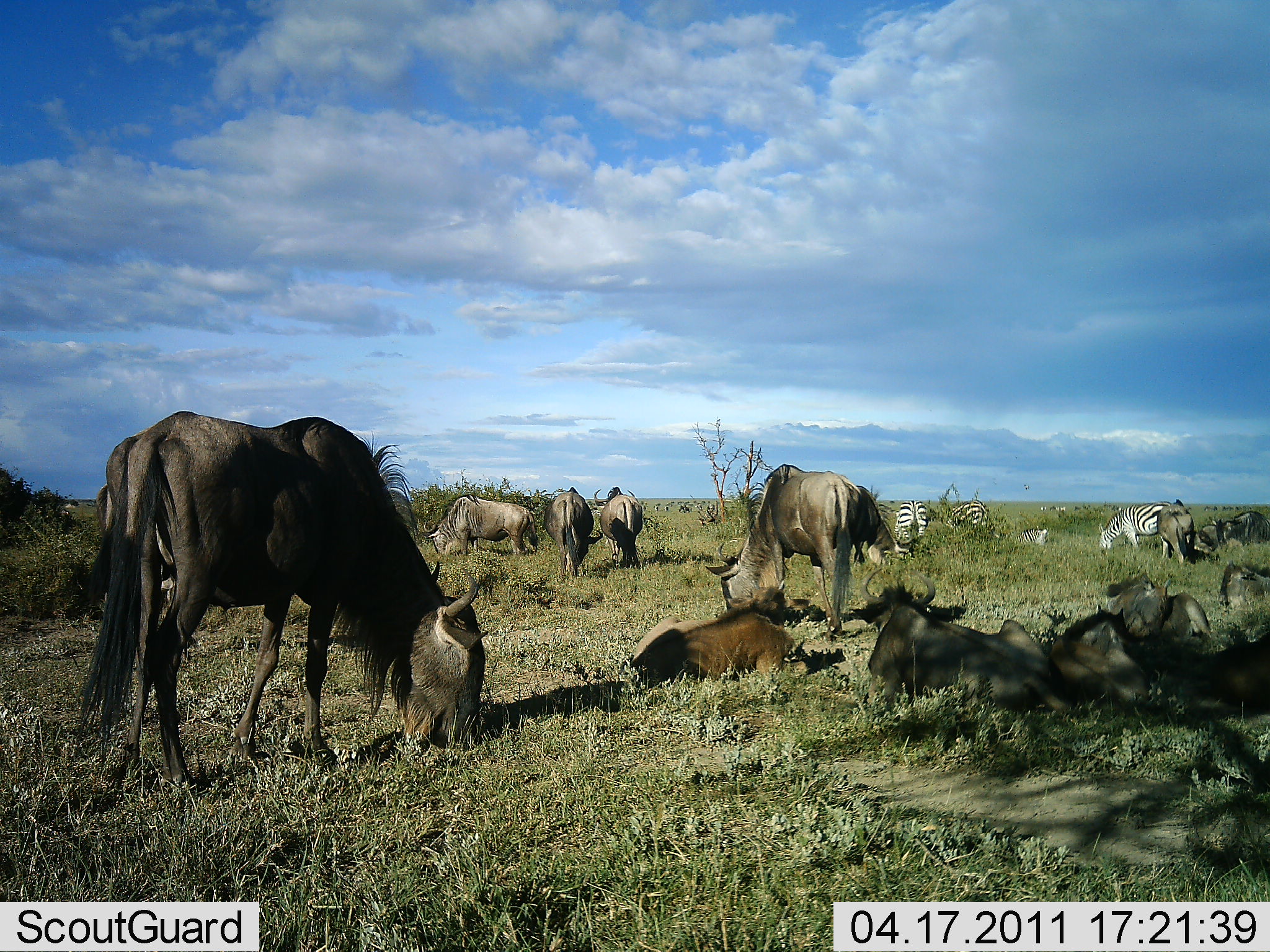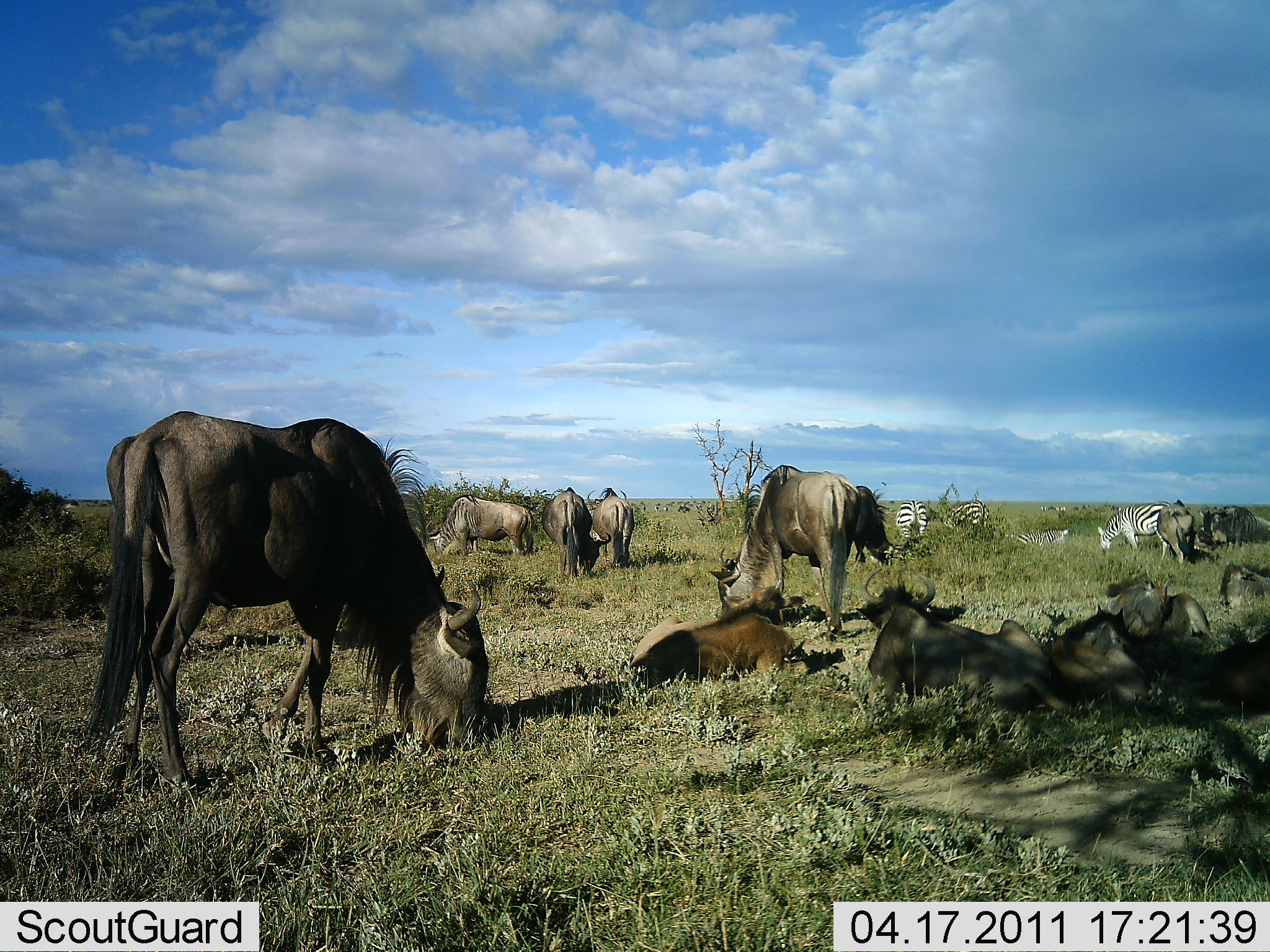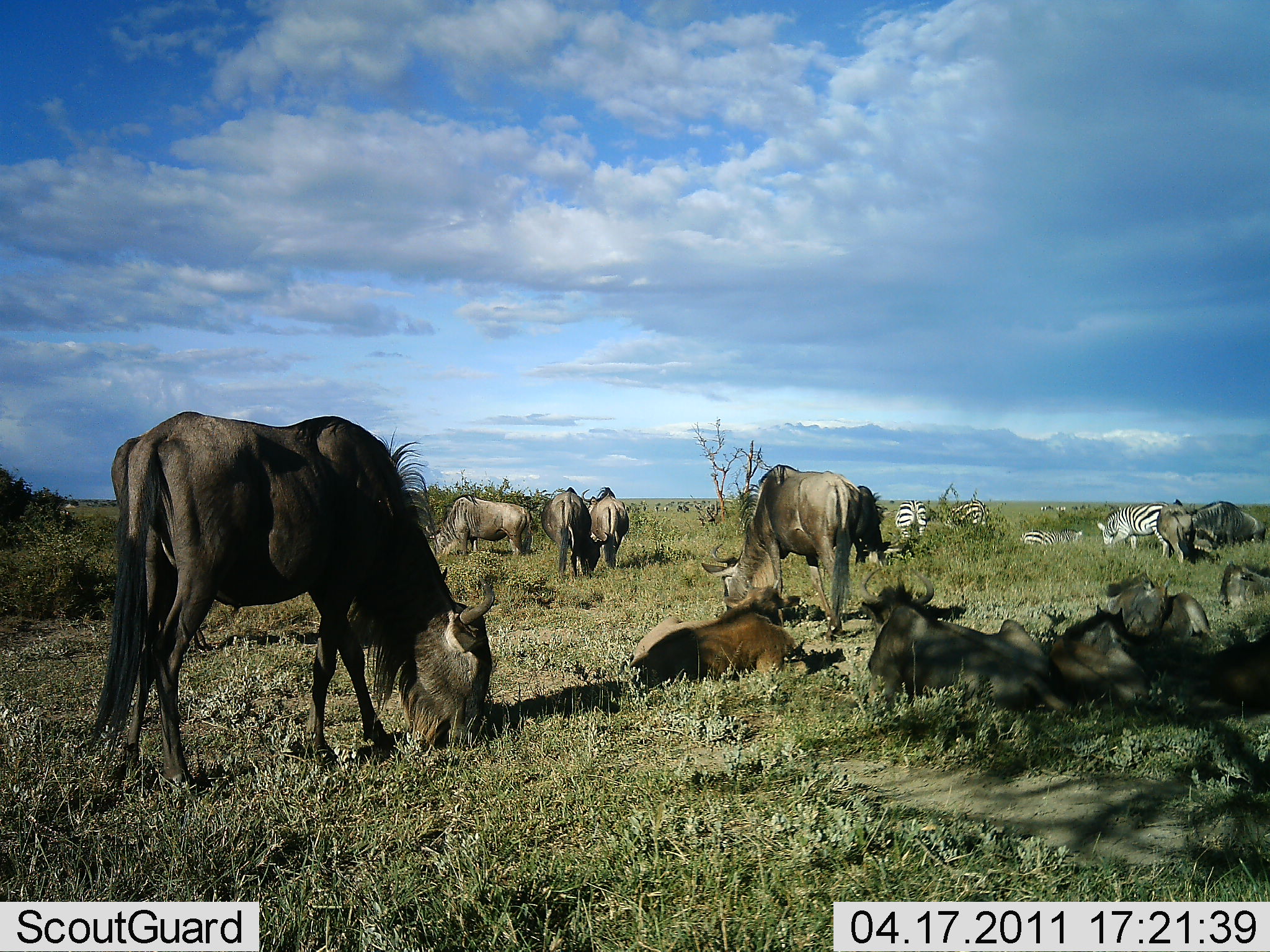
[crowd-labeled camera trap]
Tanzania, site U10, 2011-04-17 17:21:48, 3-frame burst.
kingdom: Animalia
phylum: Chordata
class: Mammalia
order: Artiodactyla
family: Bovidae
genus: Connochaetes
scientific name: Connochaetes taurinus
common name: blue wildebeest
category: wildebeest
Wildebeest (blue wildebeest) (Connochaetes taurinus), count 11-50. Behavior (volunteer vote fractions): standing 33%, resting 83%, moving 17%, interacting 0%. Young present (vote fraction): 17%. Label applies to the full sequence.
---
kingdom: Animalia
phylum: Chordata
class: Mammalia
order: Perissodactyla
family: Equidae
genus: Equus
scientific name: Equus quagga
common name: plains zebra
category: zebra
Zebra (plains zebra) (Equus quagga), count 4. Behavior (volunteer vote fractions): standing 30%, resting 30%, moving 20%, interacting 0%. Young present (vote fraction): 0%. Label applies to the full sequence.